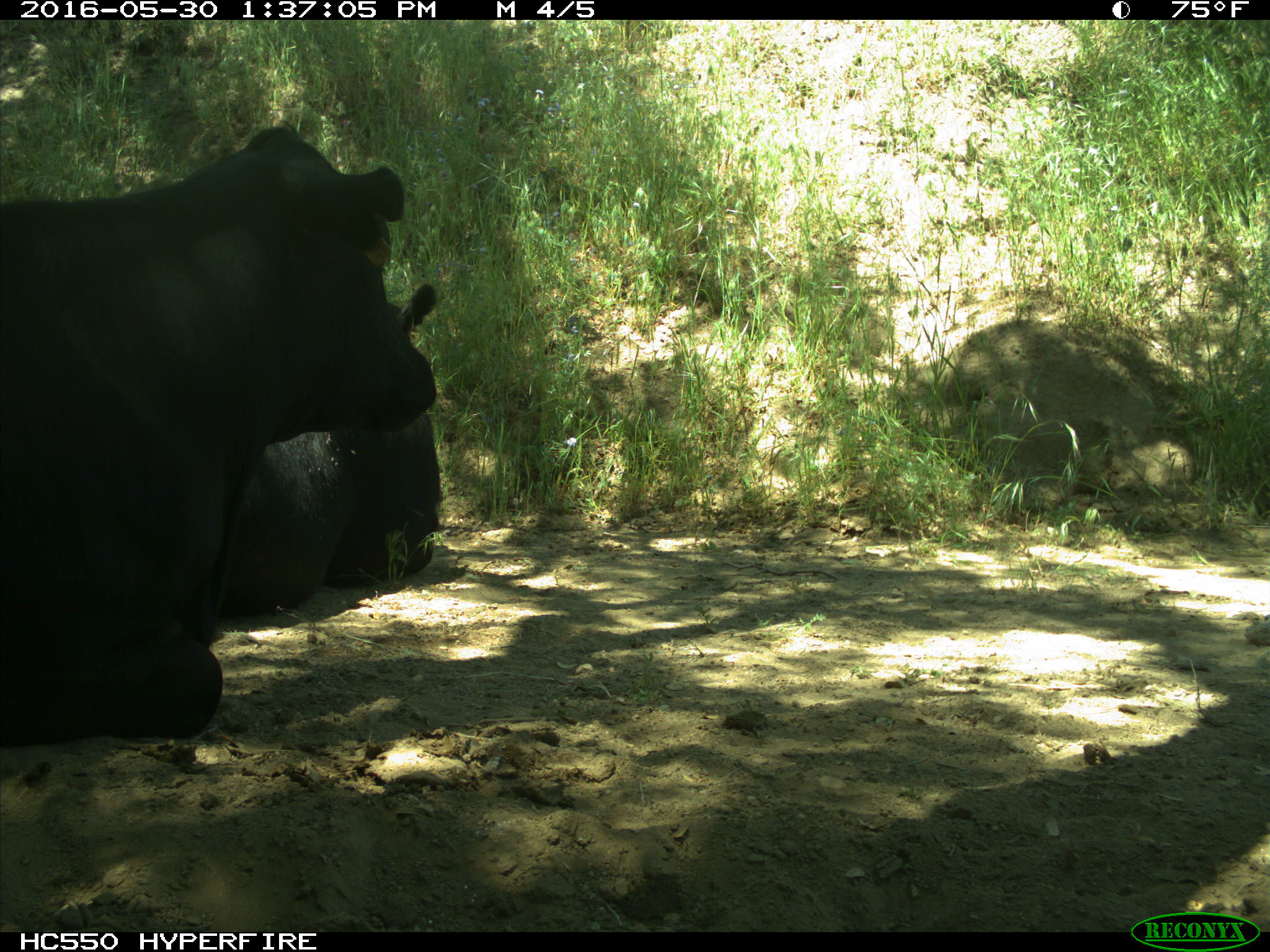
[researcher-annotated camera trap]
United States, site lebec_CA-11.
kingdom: Animalia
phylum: Chordata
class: Mammalia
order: Artiodactyla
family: Bovidae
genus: Bos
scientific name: Bos taurus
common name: domestic cow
Bos taurus (domestic cow).